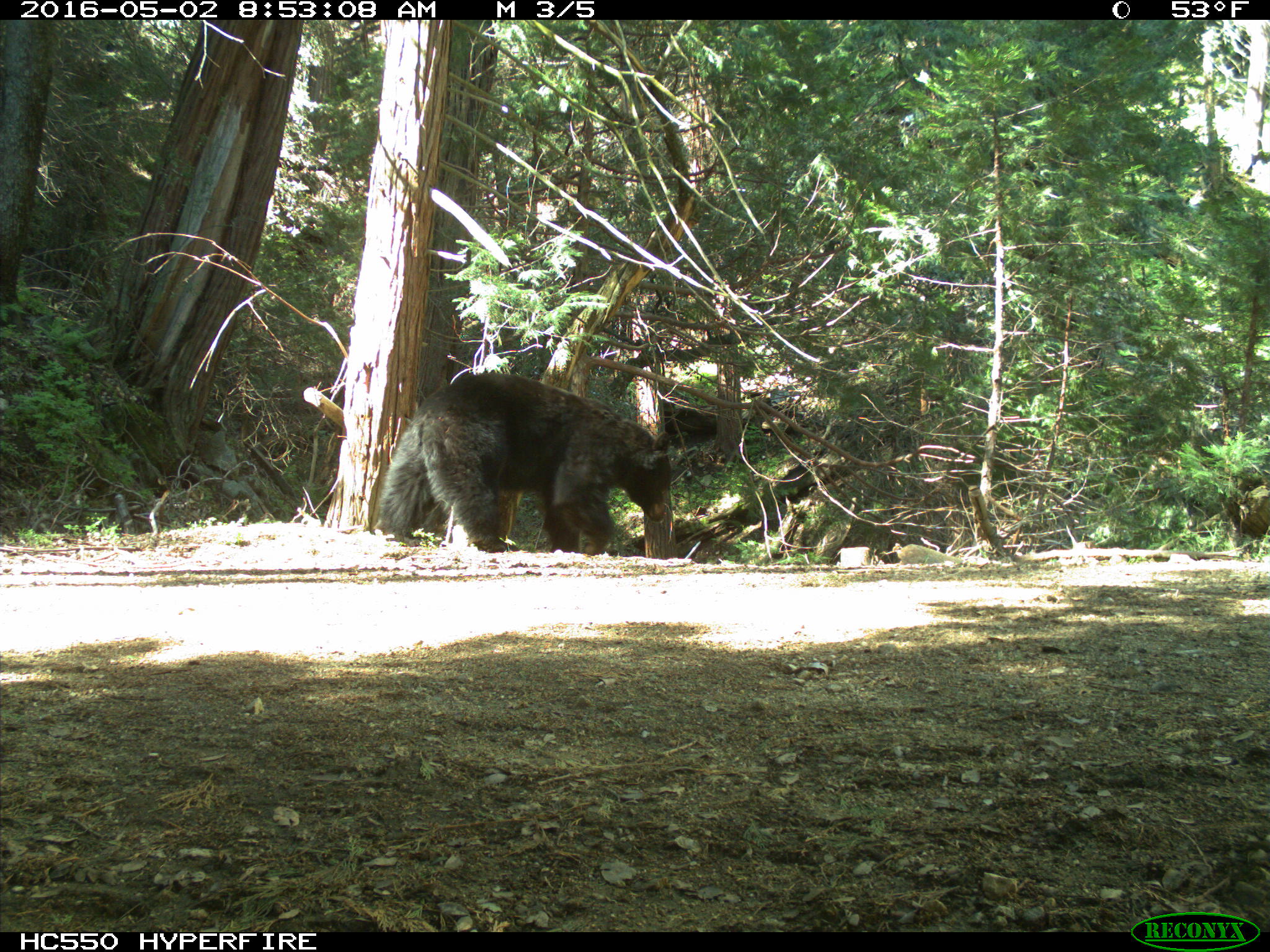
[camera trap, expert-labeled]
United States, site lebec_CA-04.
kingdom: Animalia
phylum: Chordata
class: Mammalia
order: Carnivora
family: Ursidae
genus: Ursus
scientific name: Ursus americanus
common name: american black bear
Ursus americanus (american black bear).